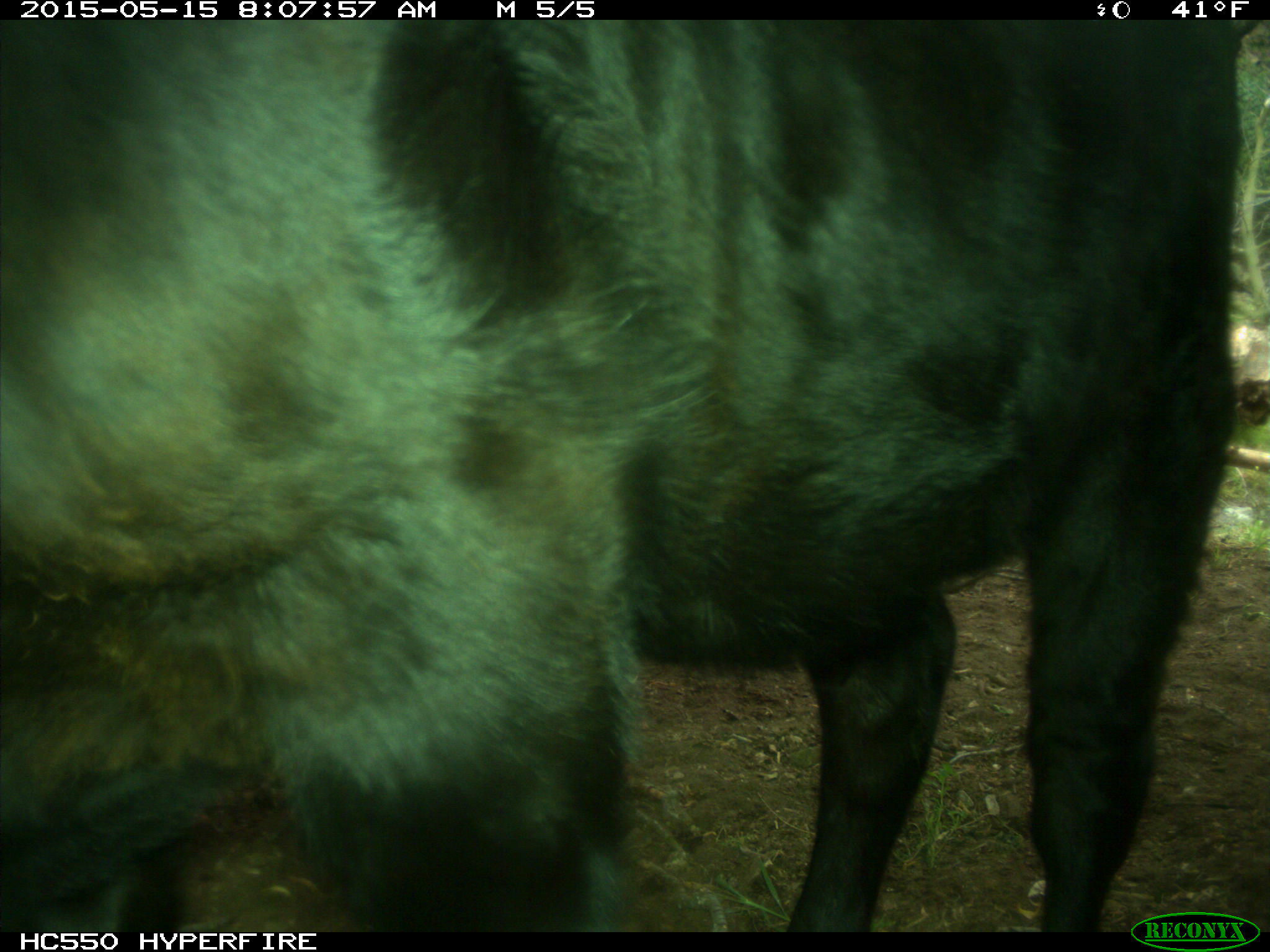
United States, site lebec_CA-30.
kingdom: Animalia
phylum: Chordata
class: Mammalia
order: Artiodactyla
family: Bovidae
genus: Bos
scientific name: Bos taurus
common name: domestic cow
Bos taurus (domestic cow).